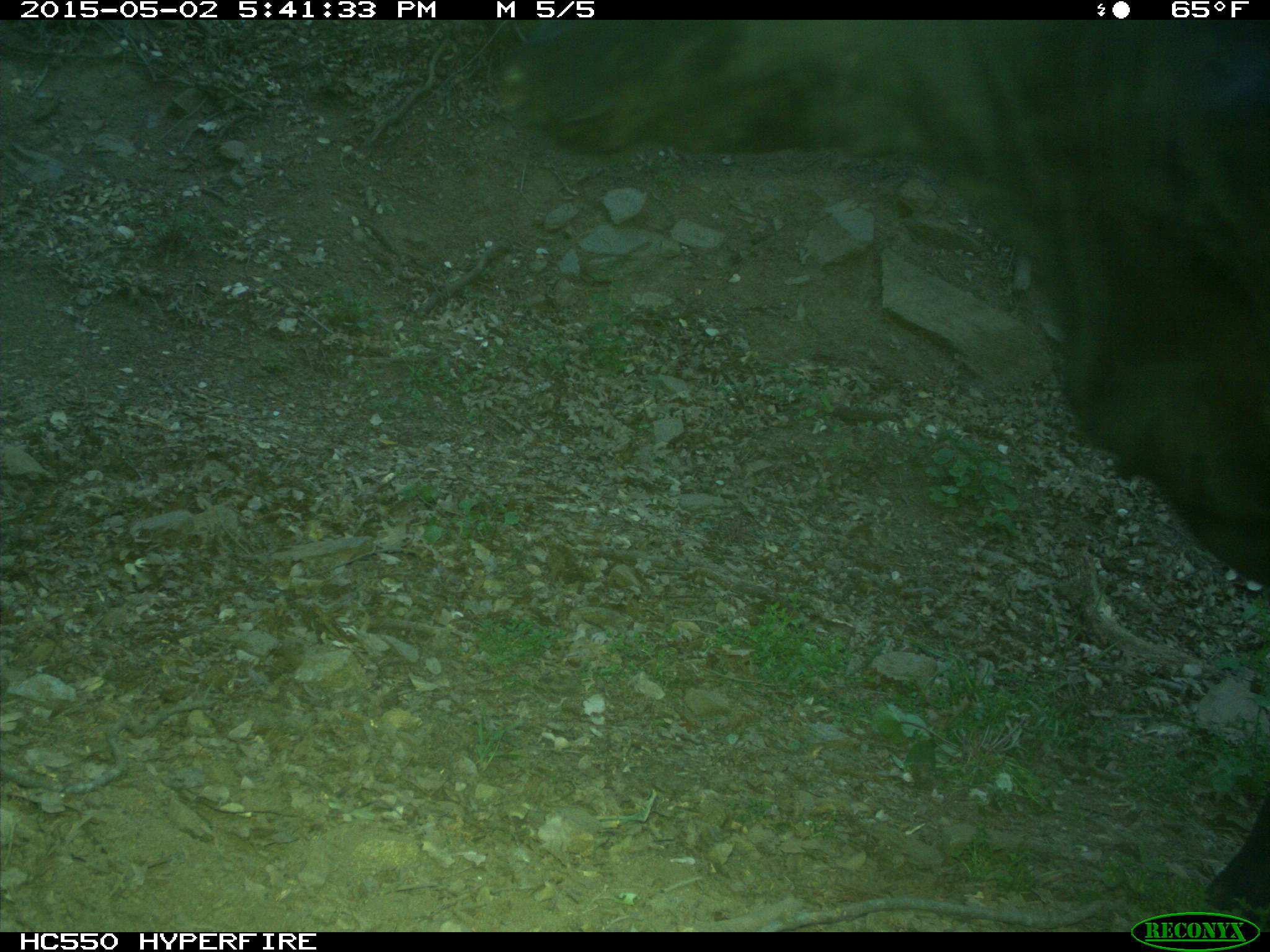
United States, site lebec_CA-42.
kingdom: Animalia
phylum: Chordata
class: Mammalia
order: Artiodactyla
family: Bovidae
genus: Bos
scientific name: Bos taurus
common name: domestic cow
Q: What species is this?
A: Bos taurus (domestic cow).